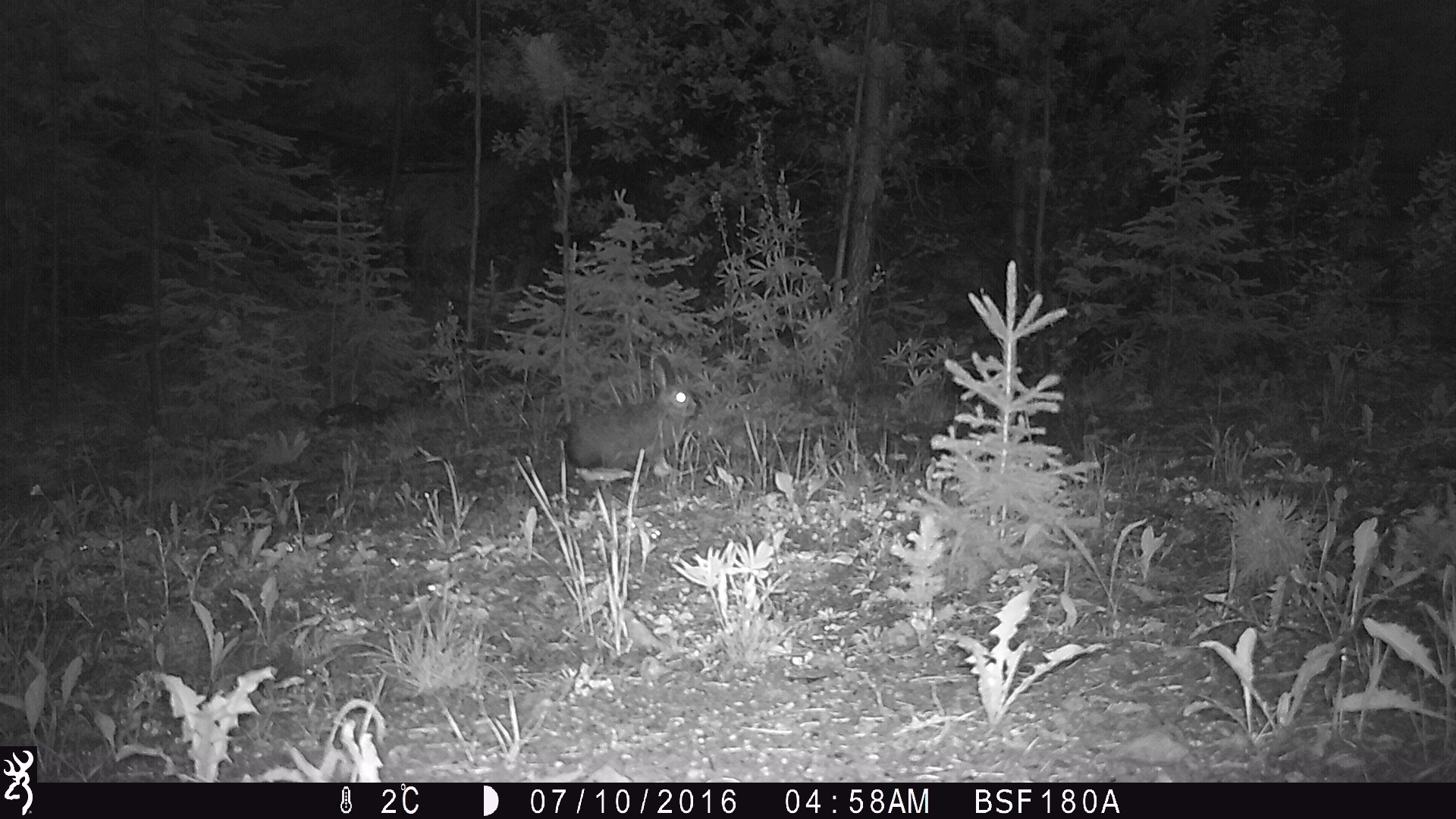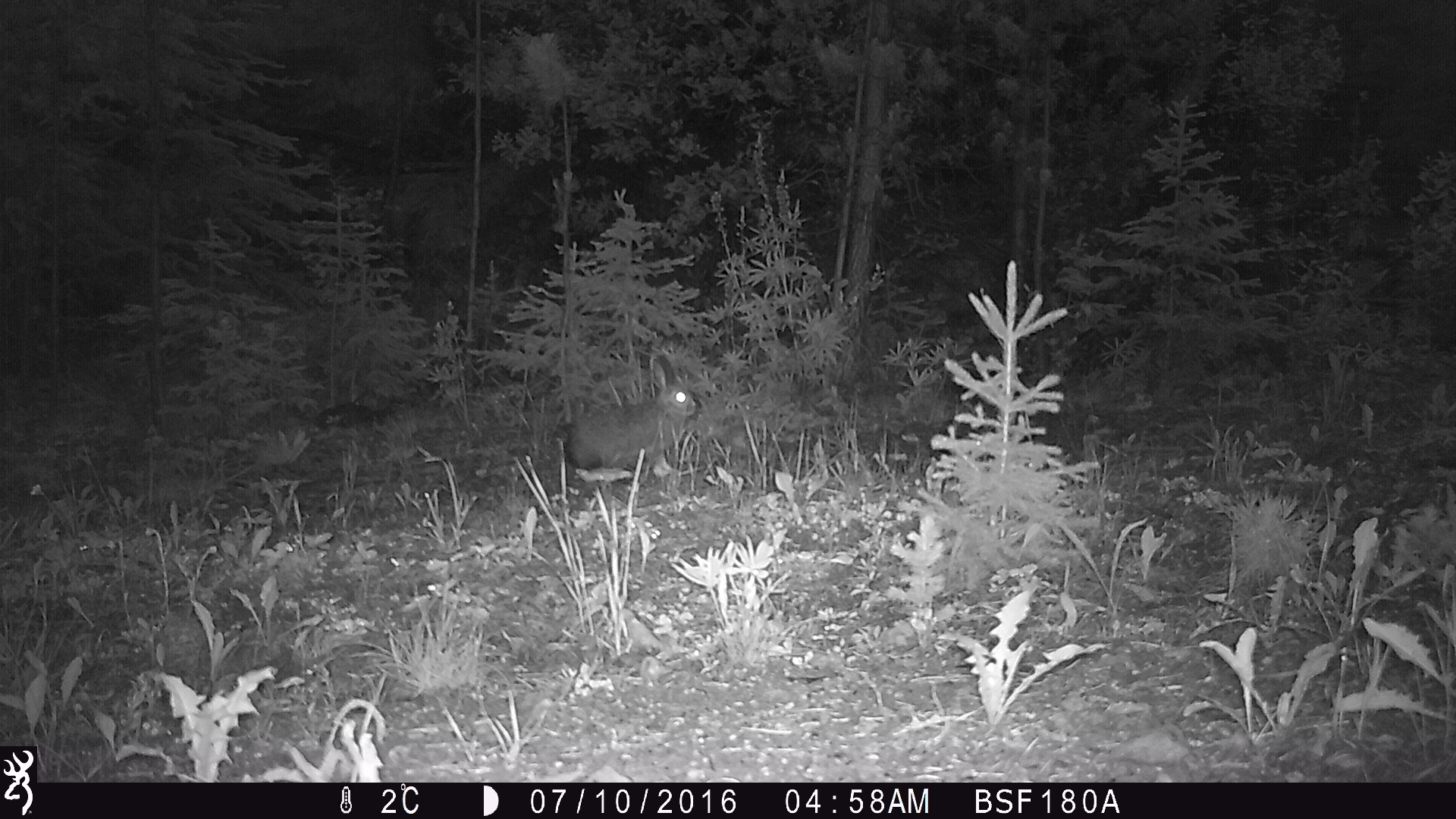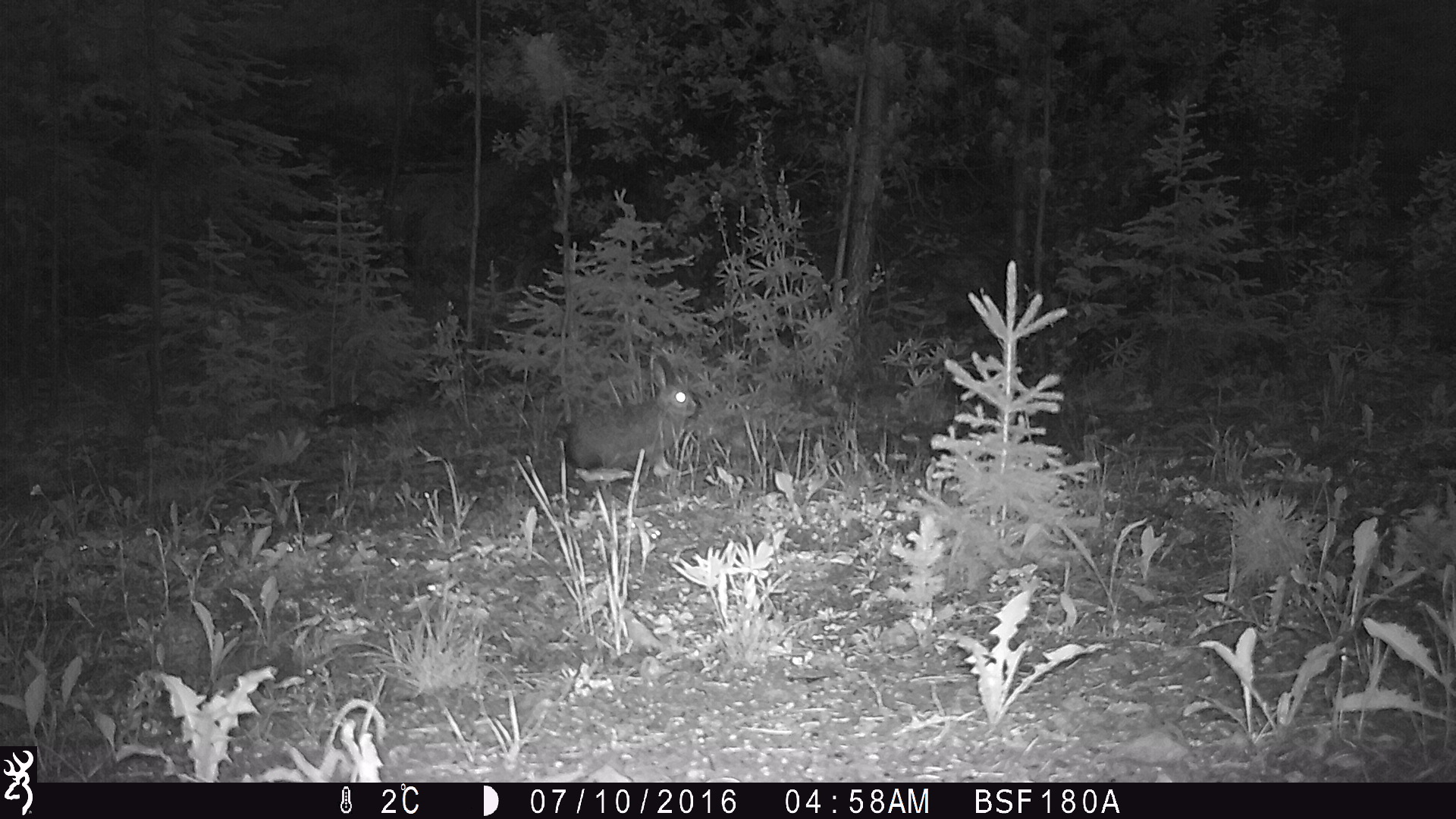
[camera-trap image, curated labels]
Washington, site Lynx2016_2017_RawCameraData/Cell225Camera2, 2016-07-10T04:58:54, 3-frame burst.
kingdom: Animalia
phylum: Chordata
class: Mammalia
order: Lagomorpha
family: Leporidae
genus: Lepus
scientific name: Lepus americanus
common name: snowshoe hare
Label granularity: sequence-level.